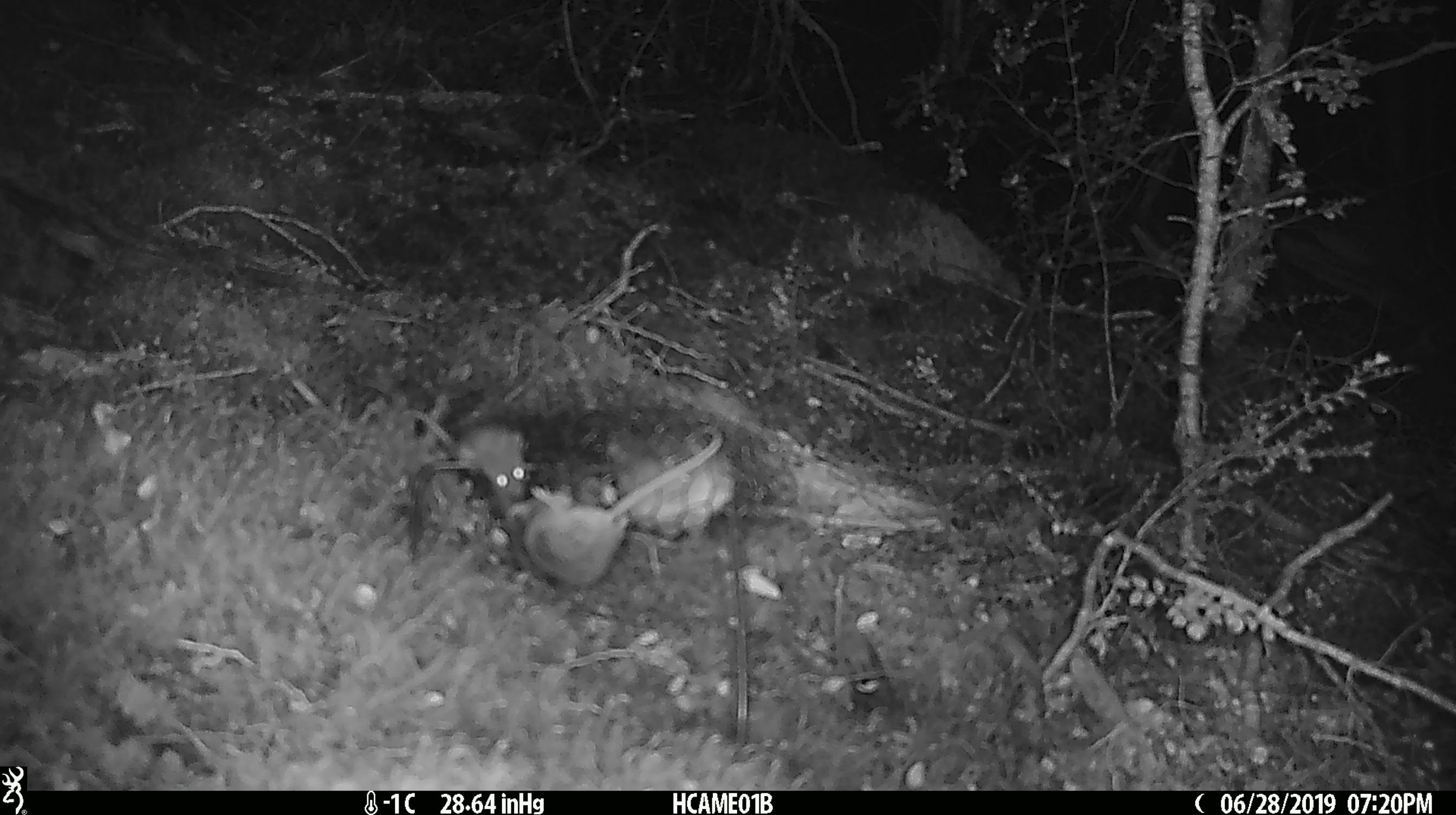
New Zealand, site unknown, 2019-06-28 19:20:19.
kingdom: Animalia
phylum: Chordata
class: Mammalia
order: Rodentia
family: Muridae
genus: Mus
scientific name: Mus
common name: mouse